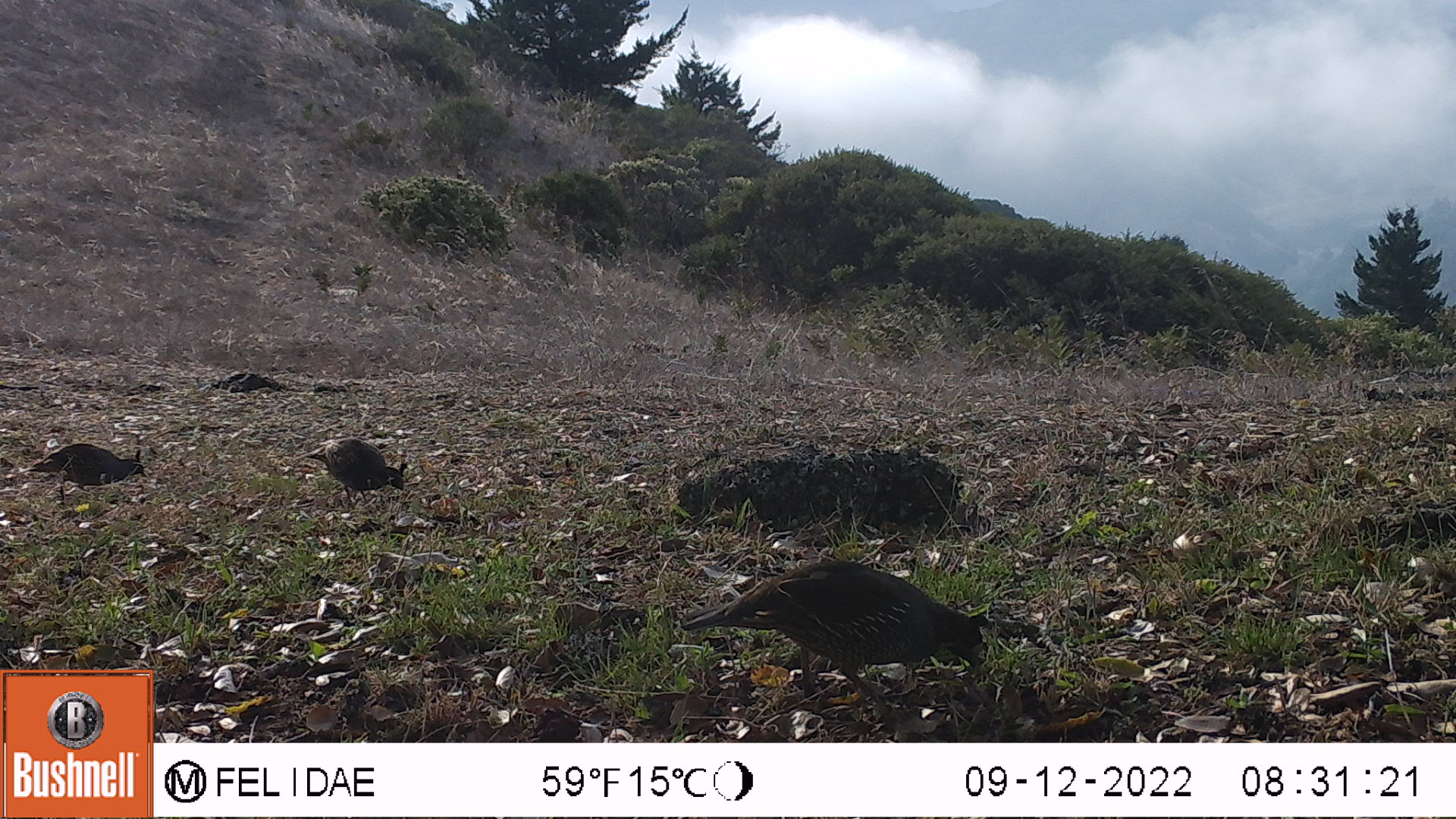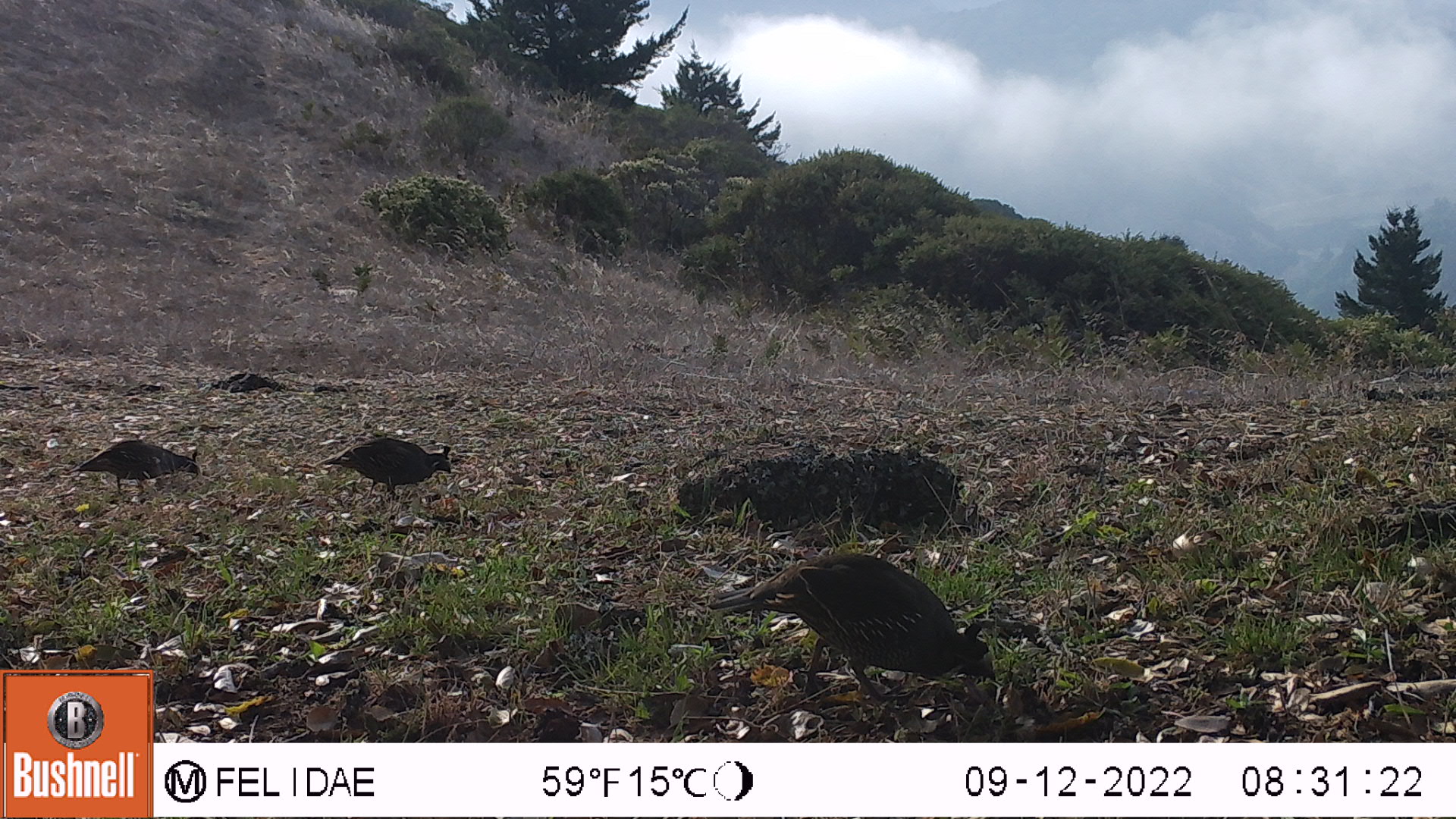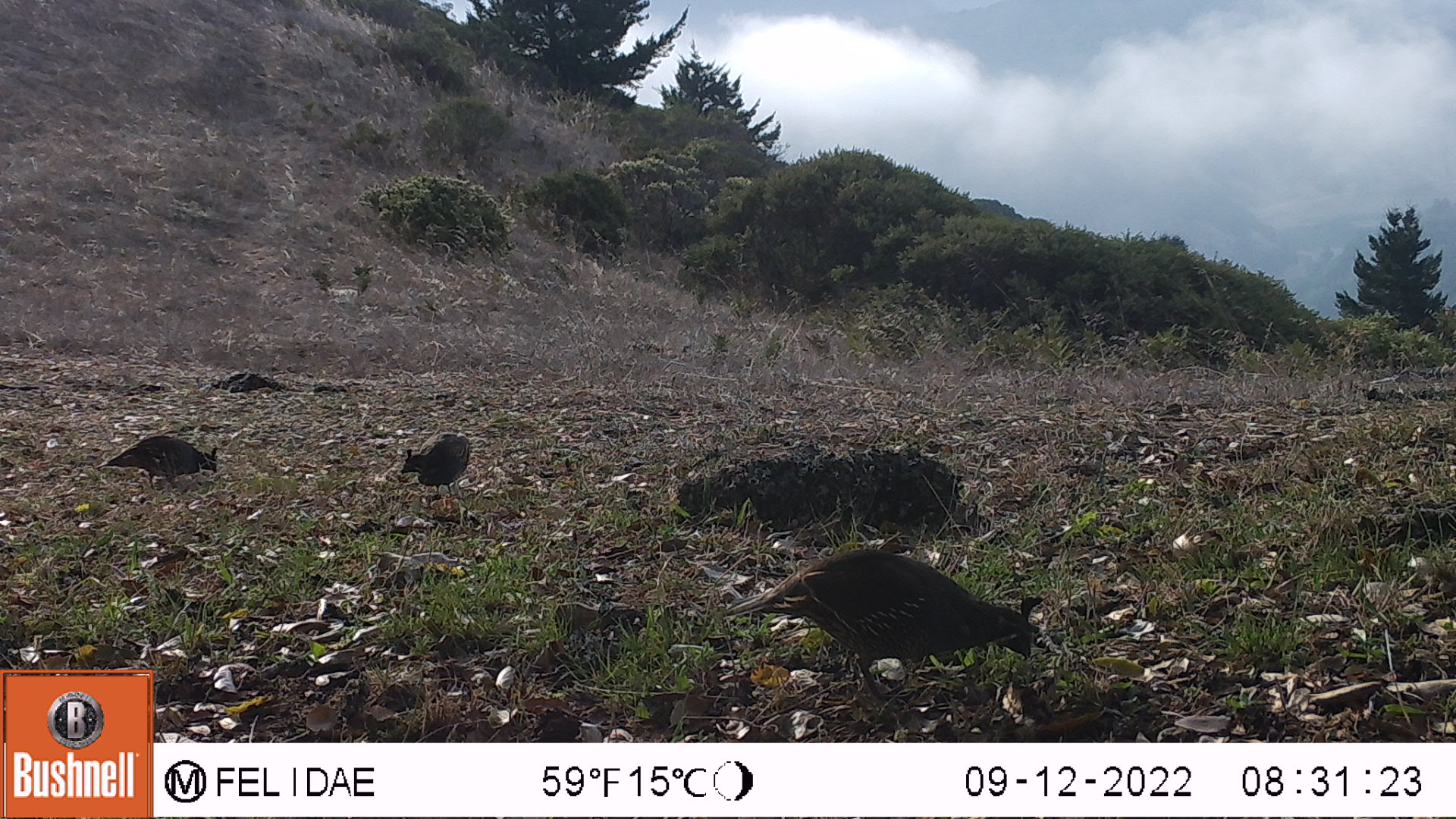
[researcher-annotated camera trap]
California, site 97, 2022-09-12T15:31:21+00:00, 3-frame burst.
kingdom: Animalia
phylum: Chordata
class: Aves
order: Galliformes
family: Odontophoridae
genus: Callipepla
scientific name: Callipepla californica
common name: california quail